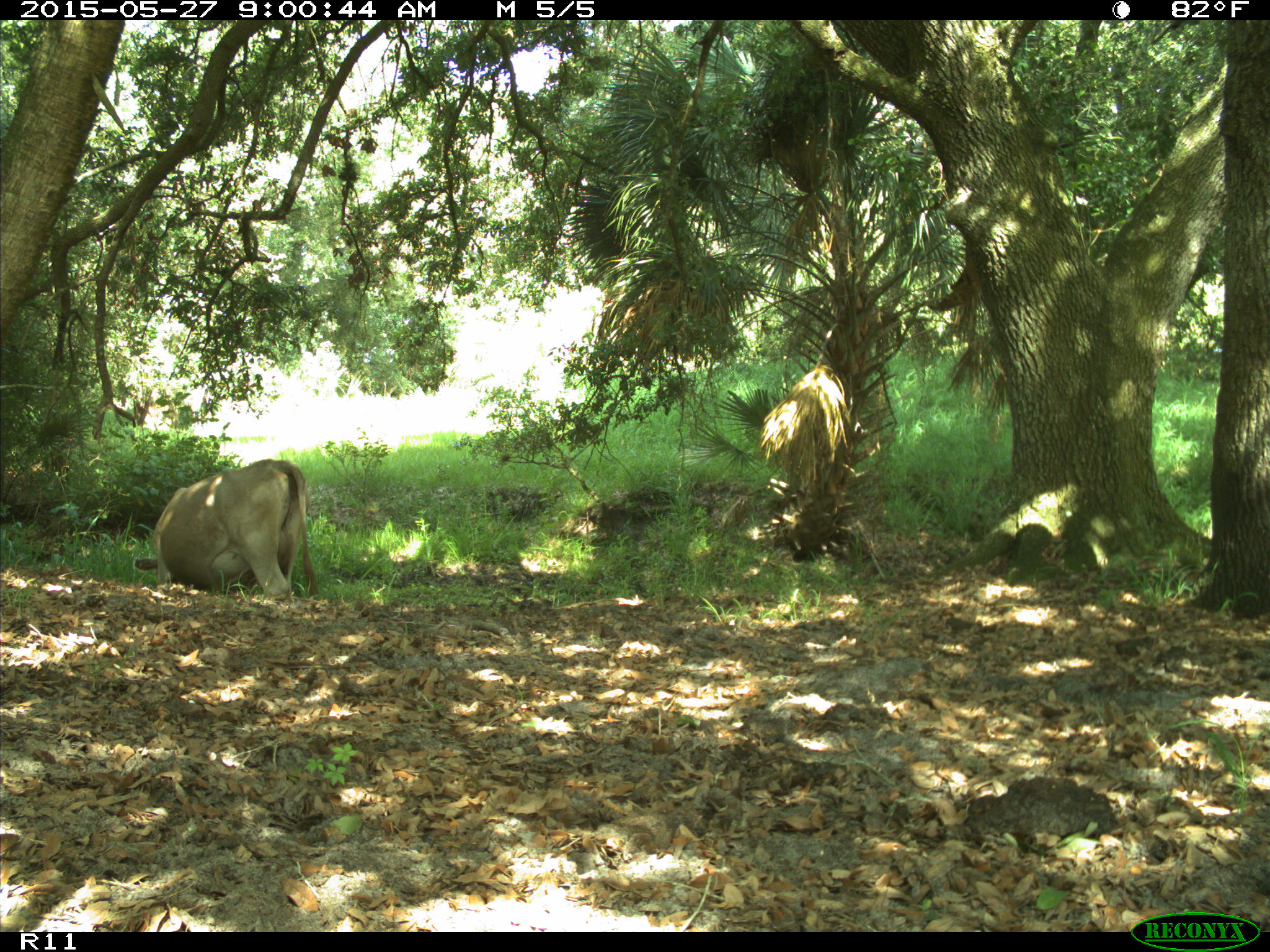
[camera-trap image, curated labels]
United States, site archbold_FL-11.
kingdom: Animalia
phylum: Chordata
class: Mammalia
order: Artiodactyla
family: Bovidae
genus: Bos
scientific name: Bos taurus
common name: domestic cow